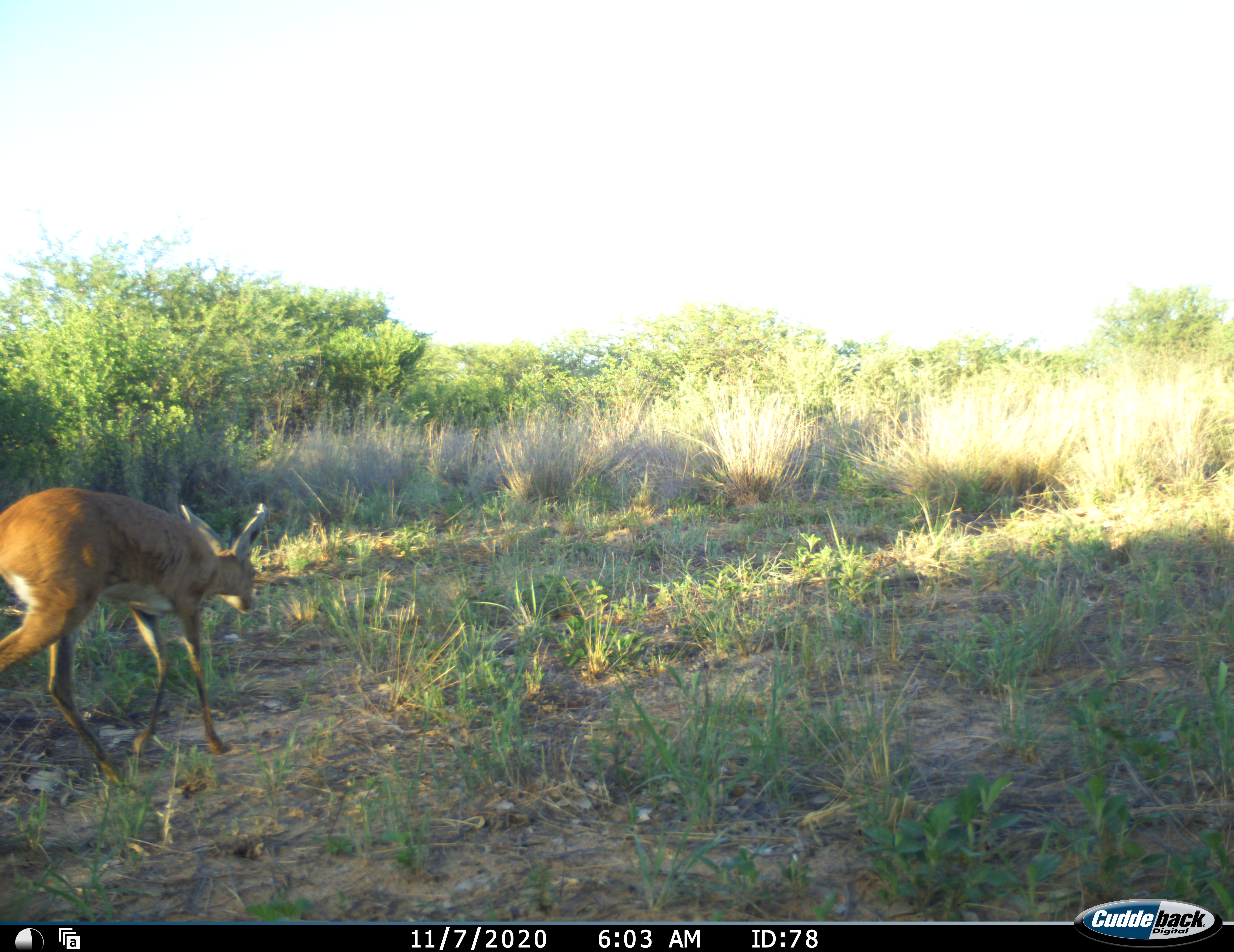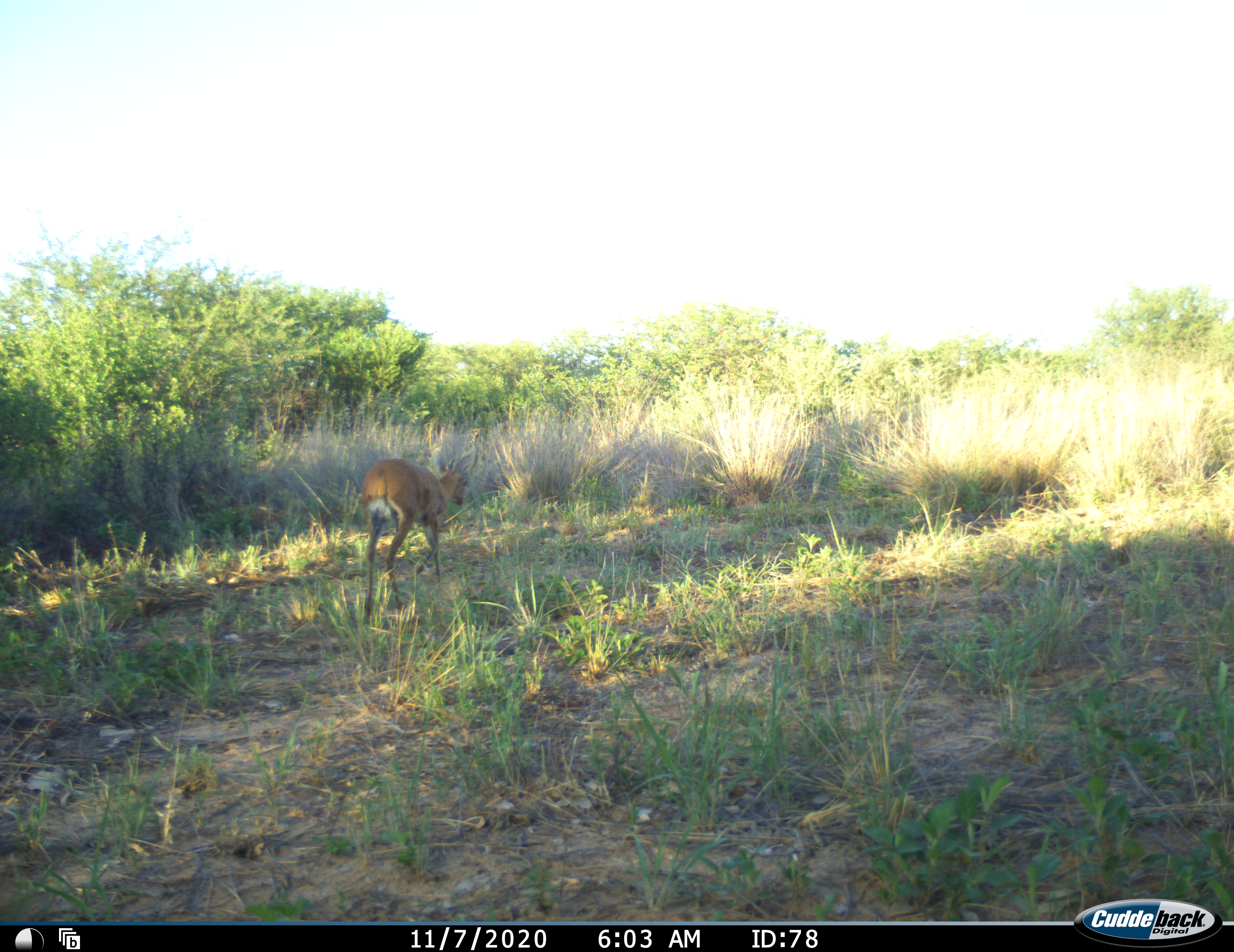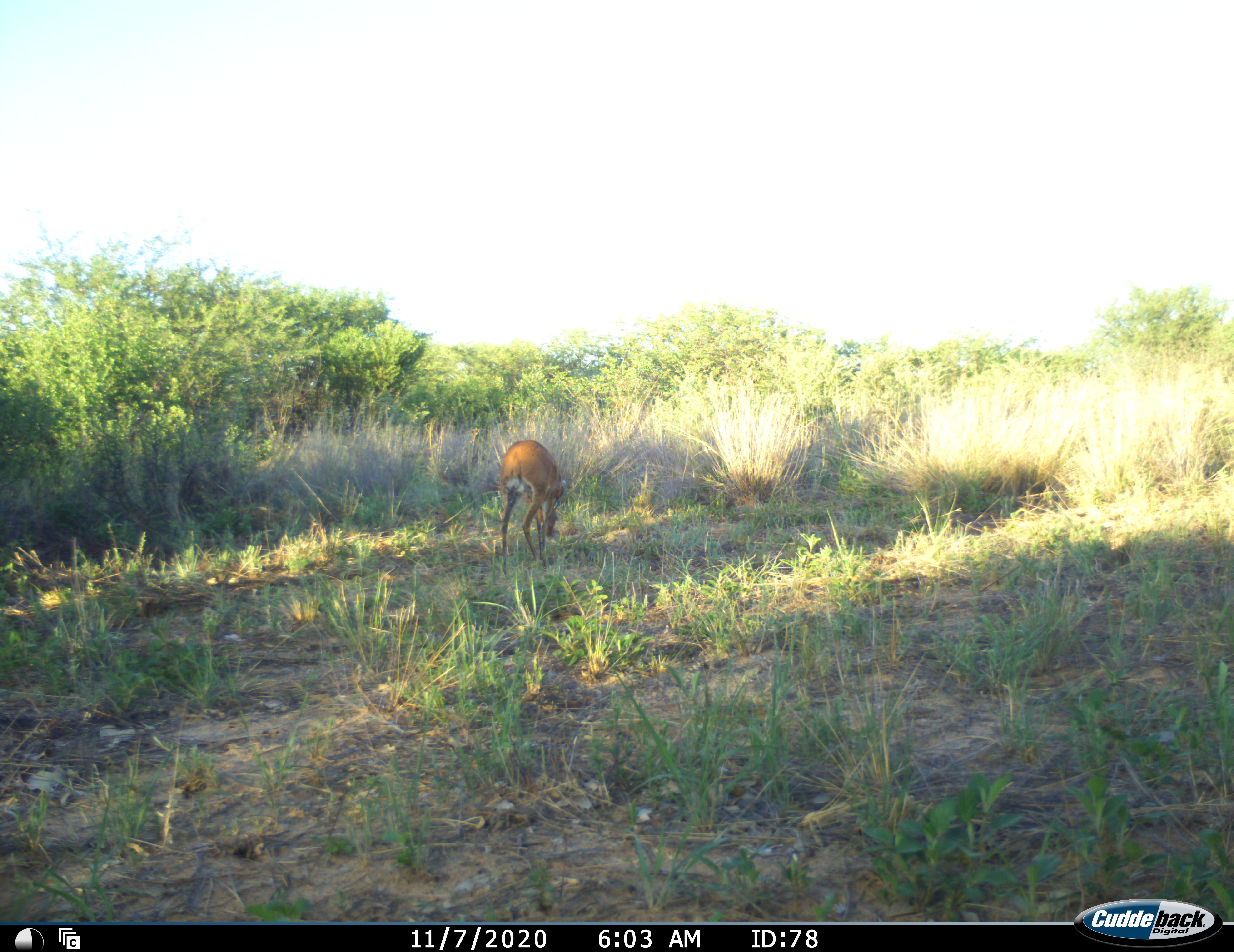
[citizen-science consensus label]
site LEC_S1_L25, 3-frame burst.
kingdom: Animalia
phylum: Chordata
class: Mammalia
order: Artiodactyla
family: Bovidae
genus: Raphicerus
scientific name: Raphicerus campestris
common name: steenbok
Steenbok (Raphicerus campestris), count 1. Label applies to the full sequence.